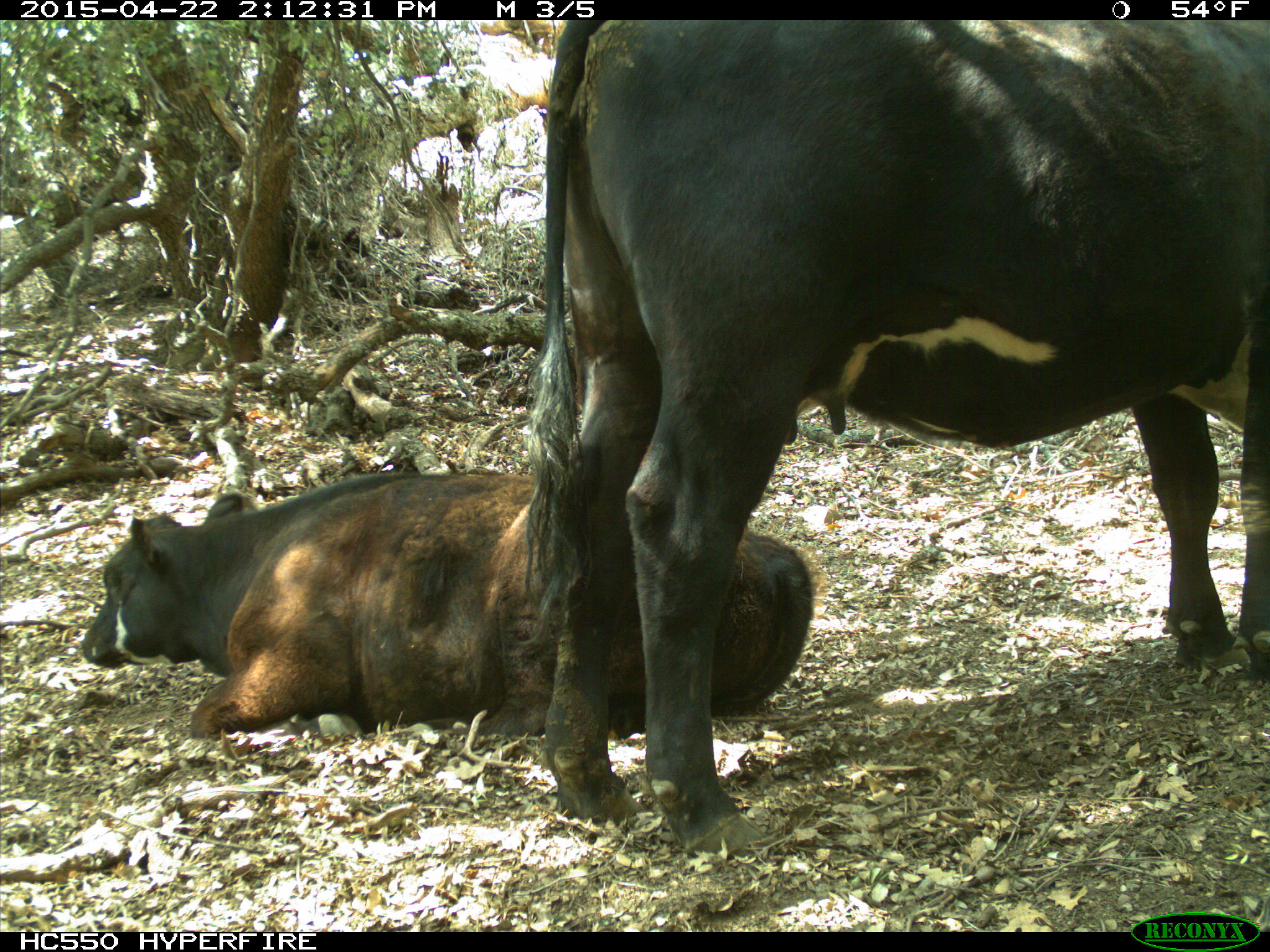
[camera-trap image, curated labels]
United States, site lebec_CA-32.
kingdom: Animalia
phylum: Chordata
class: Mammalia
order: Artiodactyla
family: Bovidae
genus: Bos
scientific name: Bos taurus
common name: domestic cow